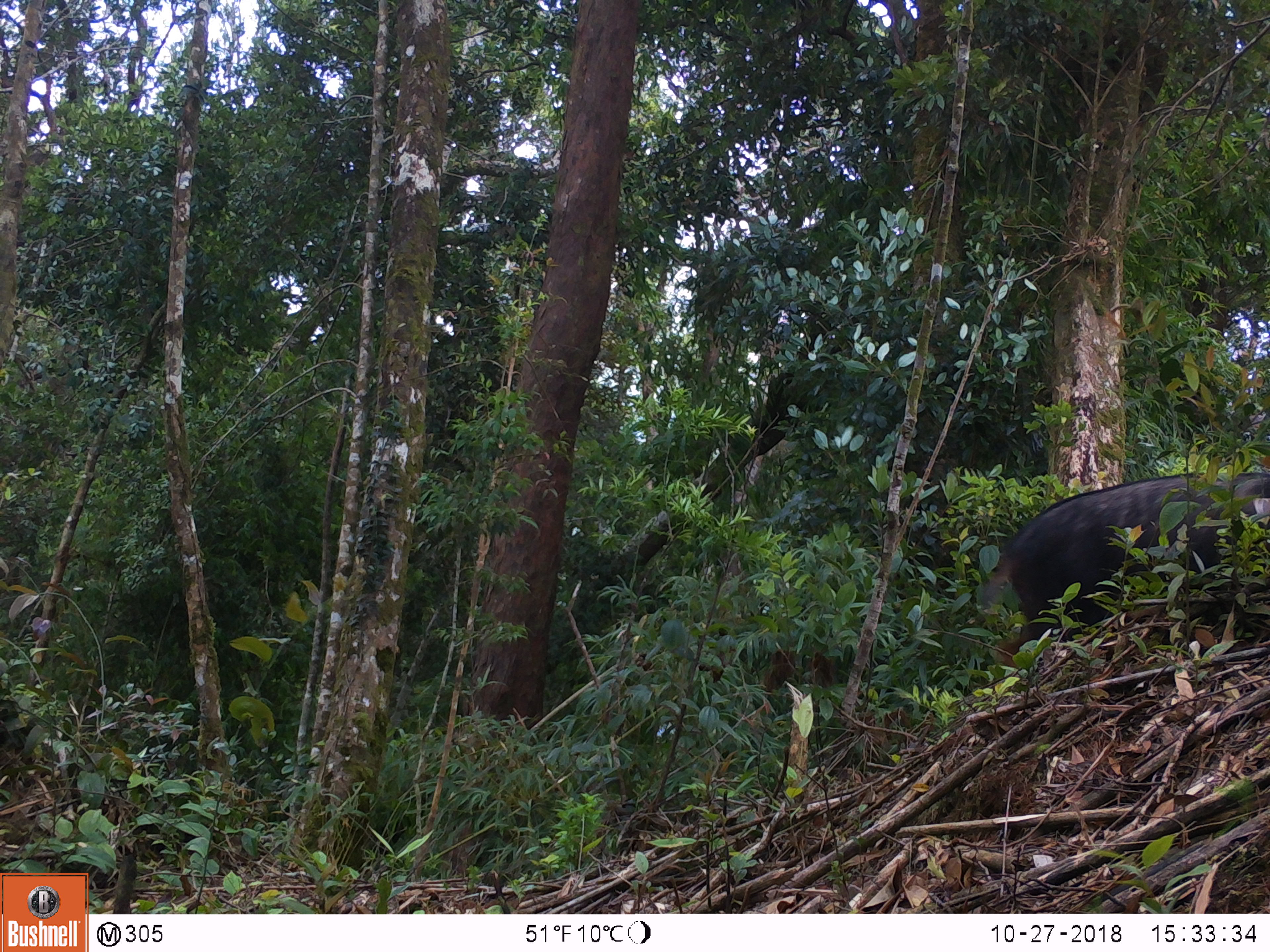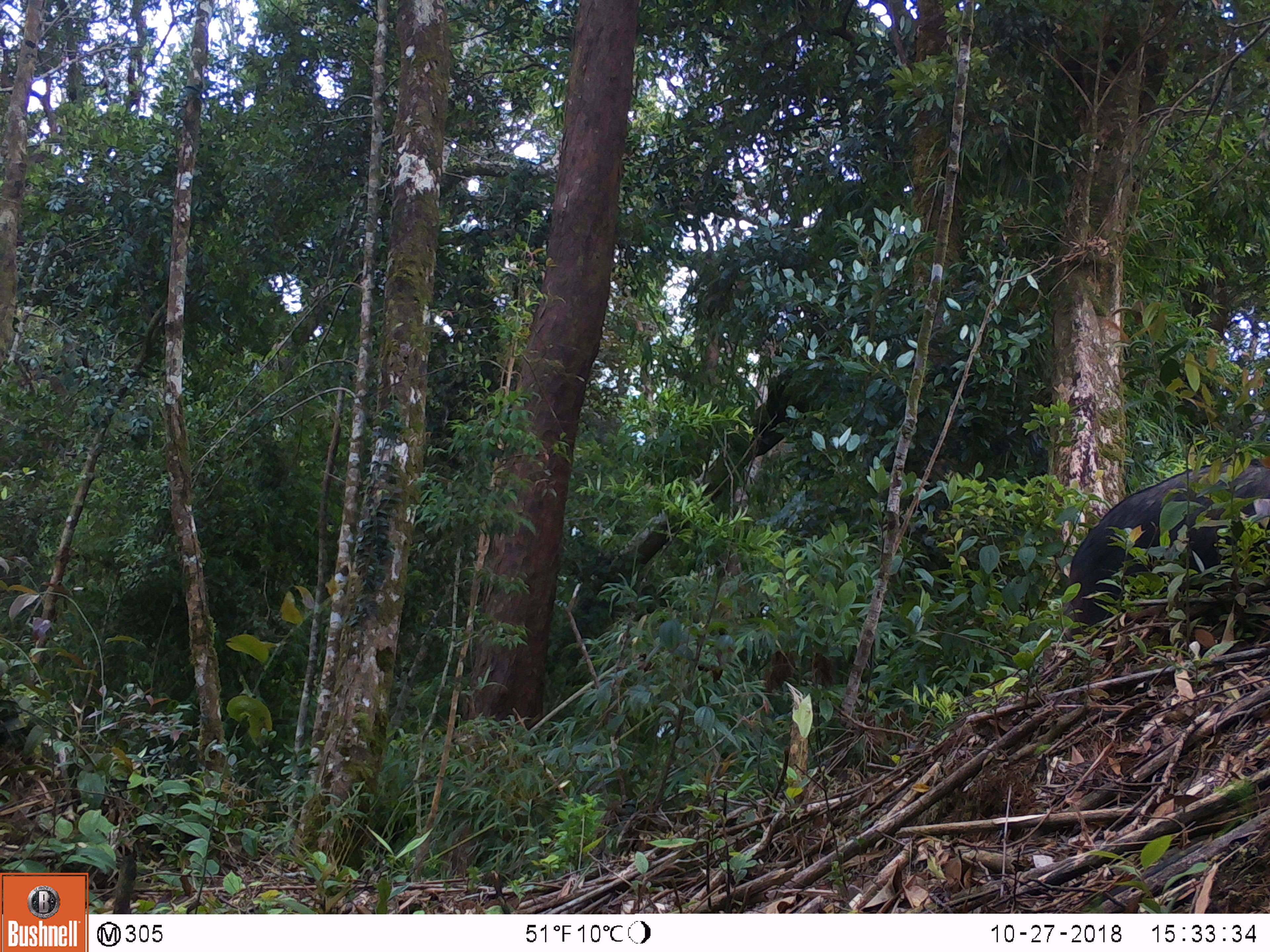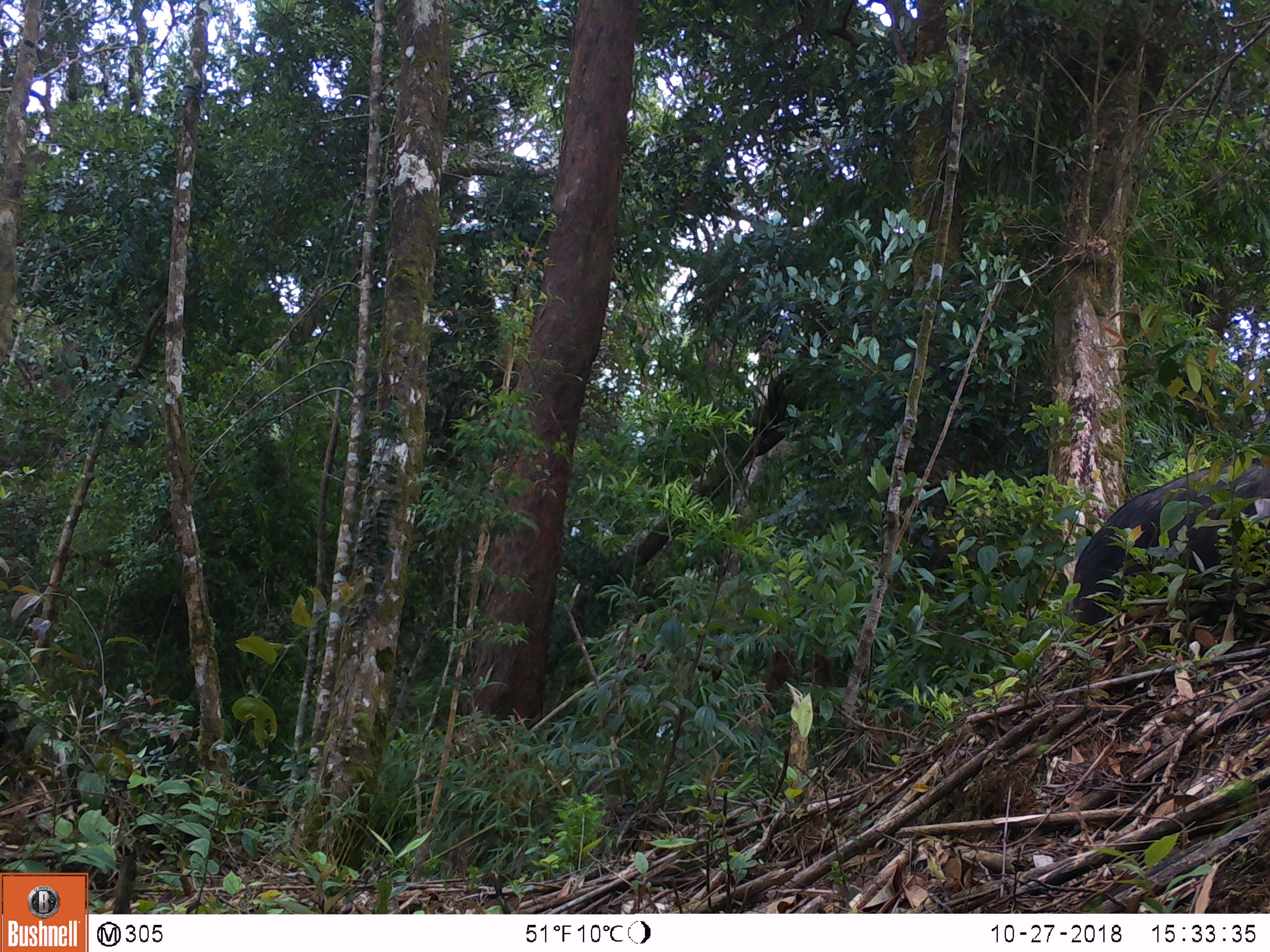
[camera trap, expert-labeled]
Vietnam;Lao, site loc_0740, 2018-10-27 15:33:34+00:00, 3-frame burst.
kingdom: Animalia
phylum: Chordata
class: Mammalia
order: Artiodactyla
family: Bovidae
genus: Capricornis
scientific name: Capricornis sumatraensis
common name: chinese serow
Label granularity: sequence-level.